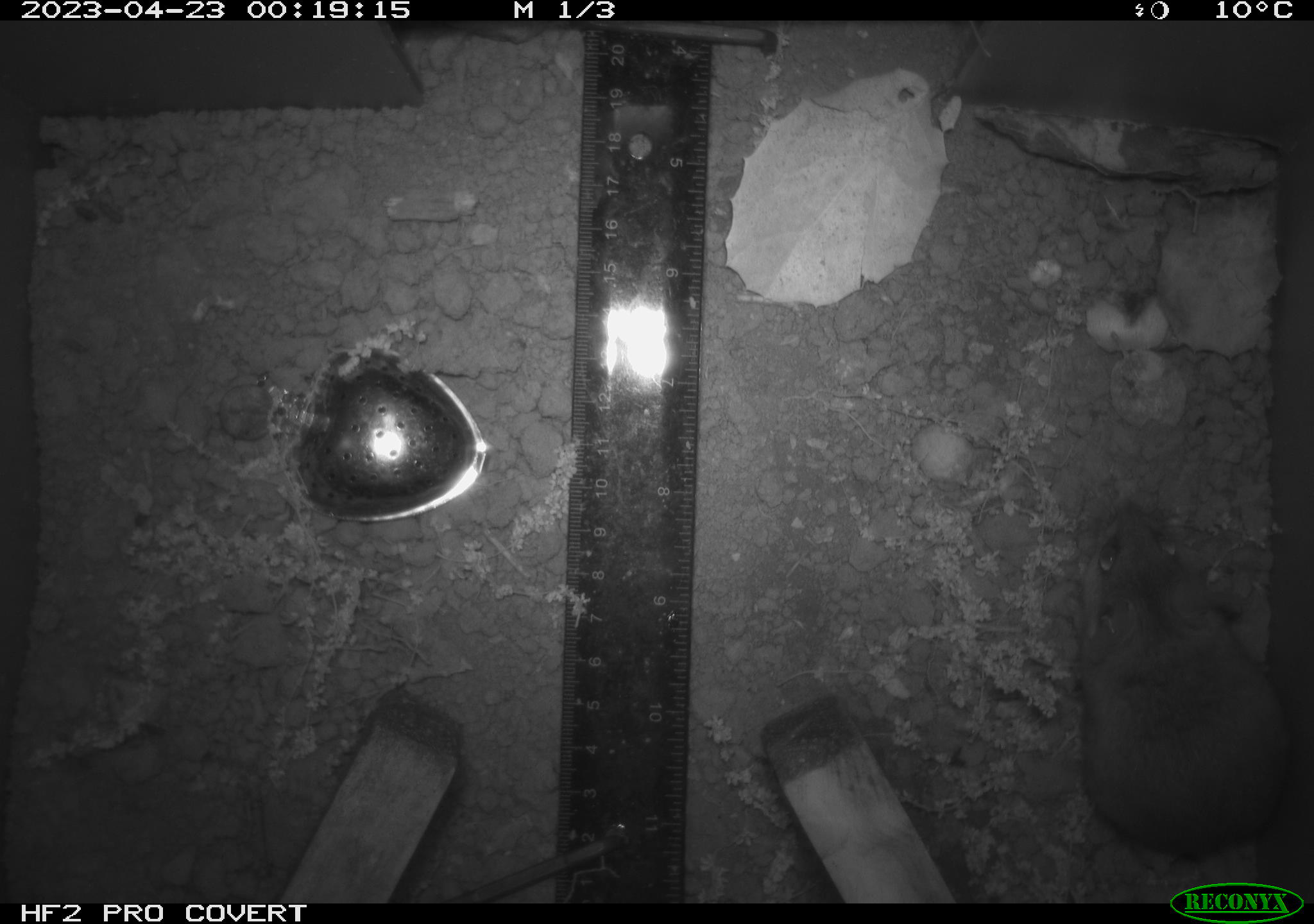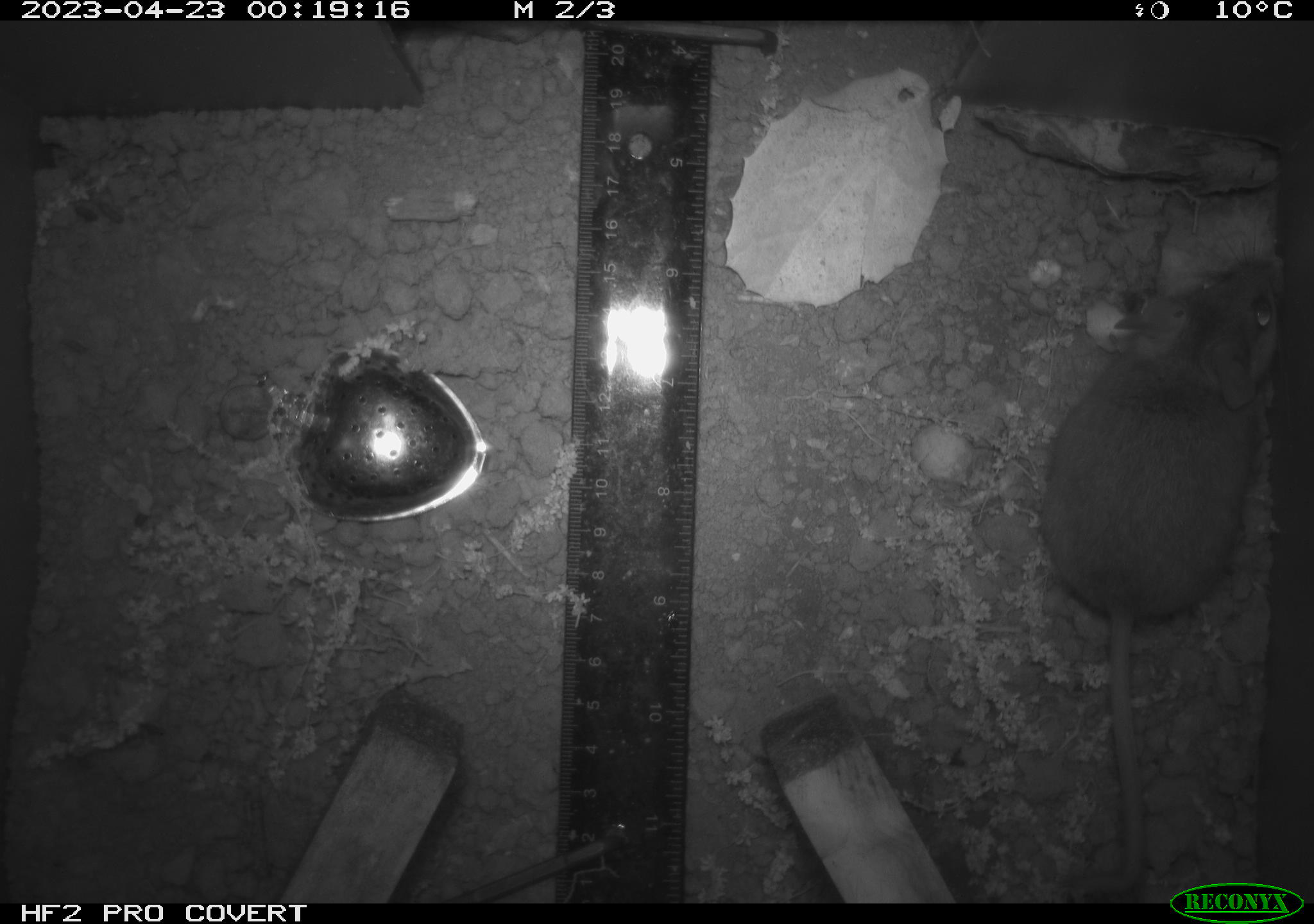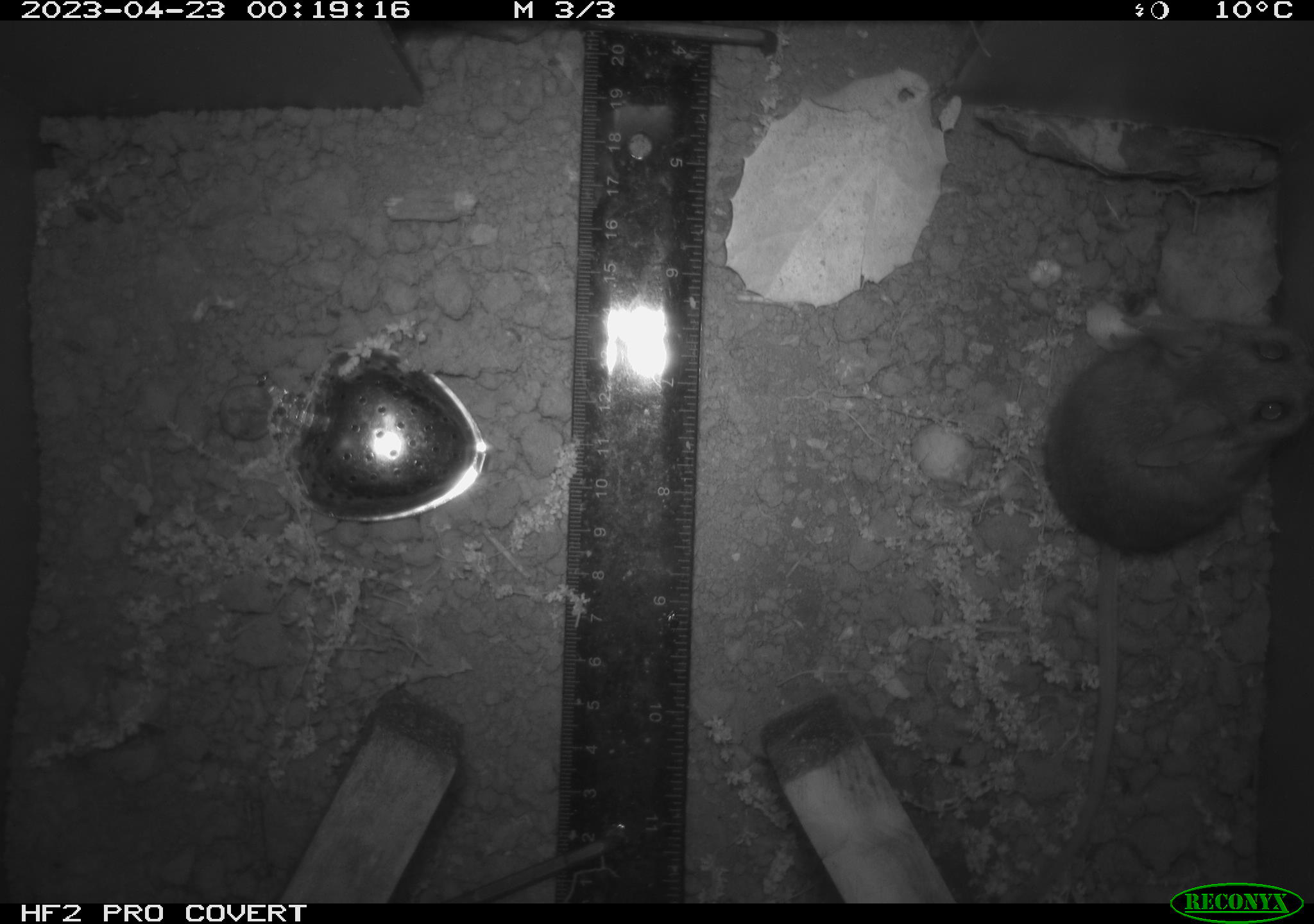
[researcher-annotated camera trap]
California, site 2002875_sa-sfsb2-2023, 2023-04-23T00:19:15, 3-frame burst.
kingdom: Animalia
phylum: Chordata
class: Mammalia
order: Rodentia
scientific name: Rodentia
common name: mouse species